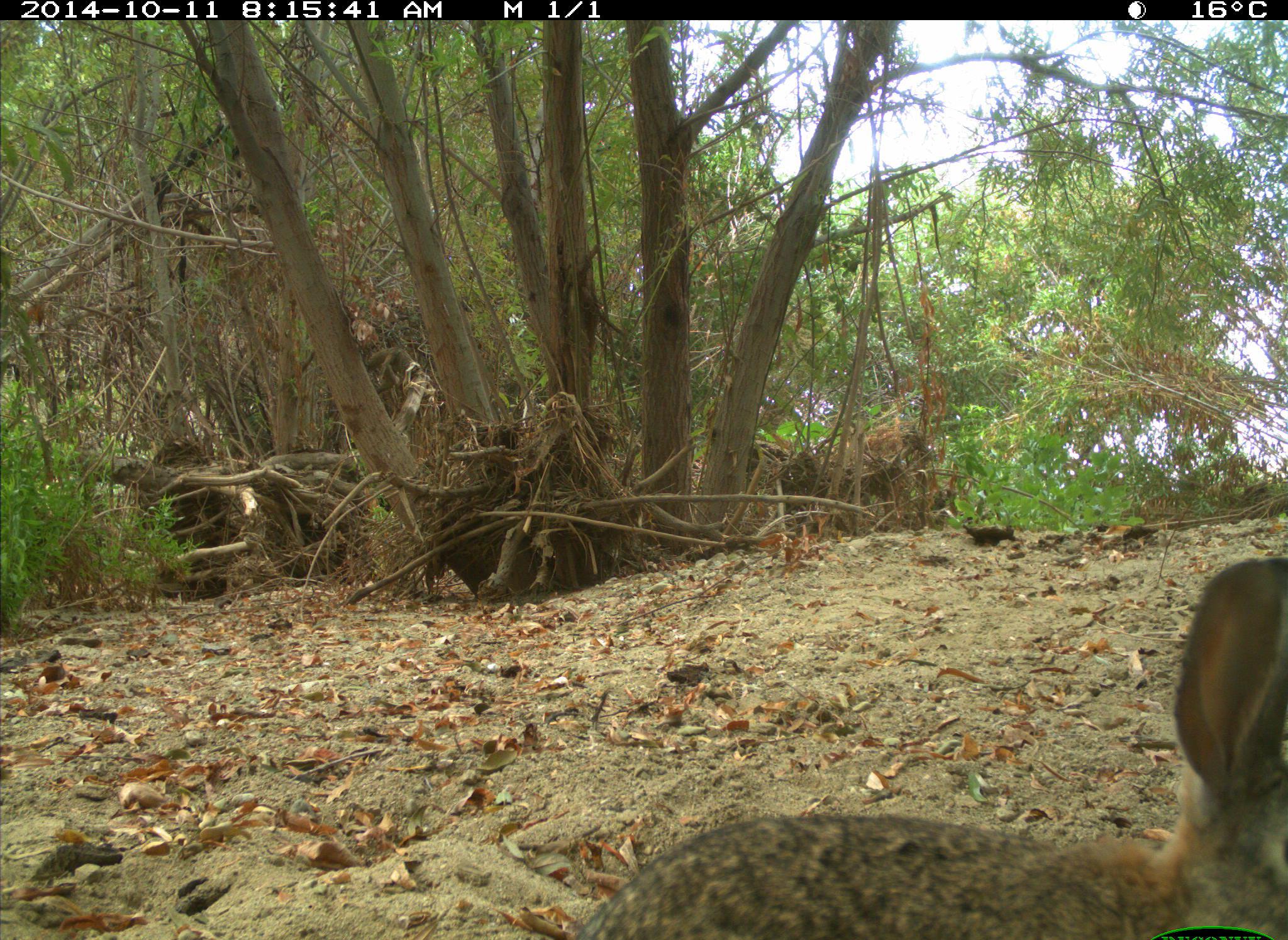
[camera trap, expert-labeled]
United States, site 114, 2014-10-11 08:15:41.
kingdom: Animalia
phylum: Chordata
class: Mammalia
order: Lagomorpha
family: Leporidae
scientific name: Leporidae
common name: rabbits and hares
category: rabbit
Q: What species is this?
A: Rabbit (rabbits and hares) (Leporidae).